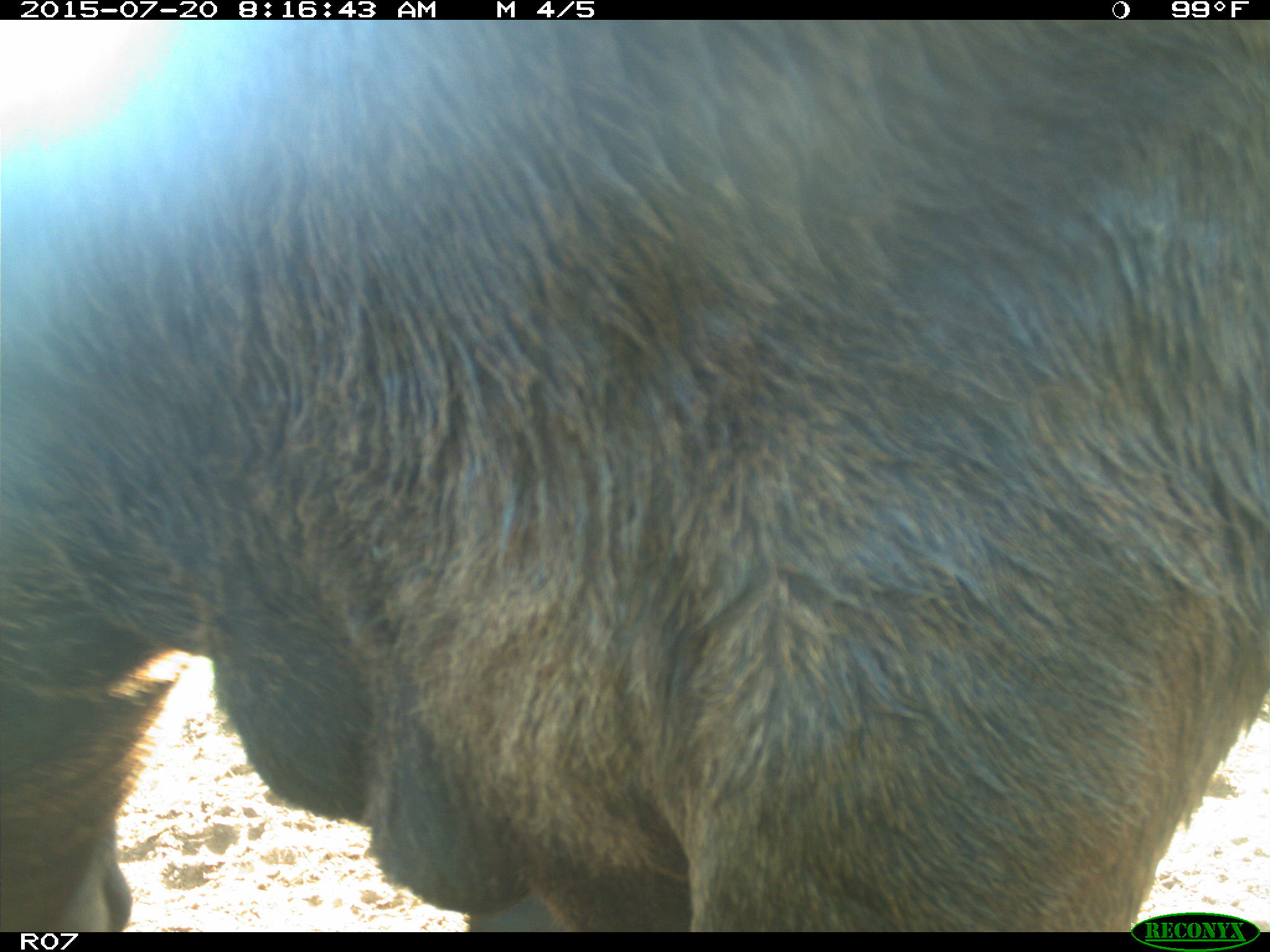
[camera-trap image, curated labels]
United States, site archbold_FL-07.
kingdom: Animalia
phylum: Chordata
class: Mammalia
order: Artiodactyla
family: Bovidae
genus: Bos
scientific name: Bos taurus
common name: domestic cow